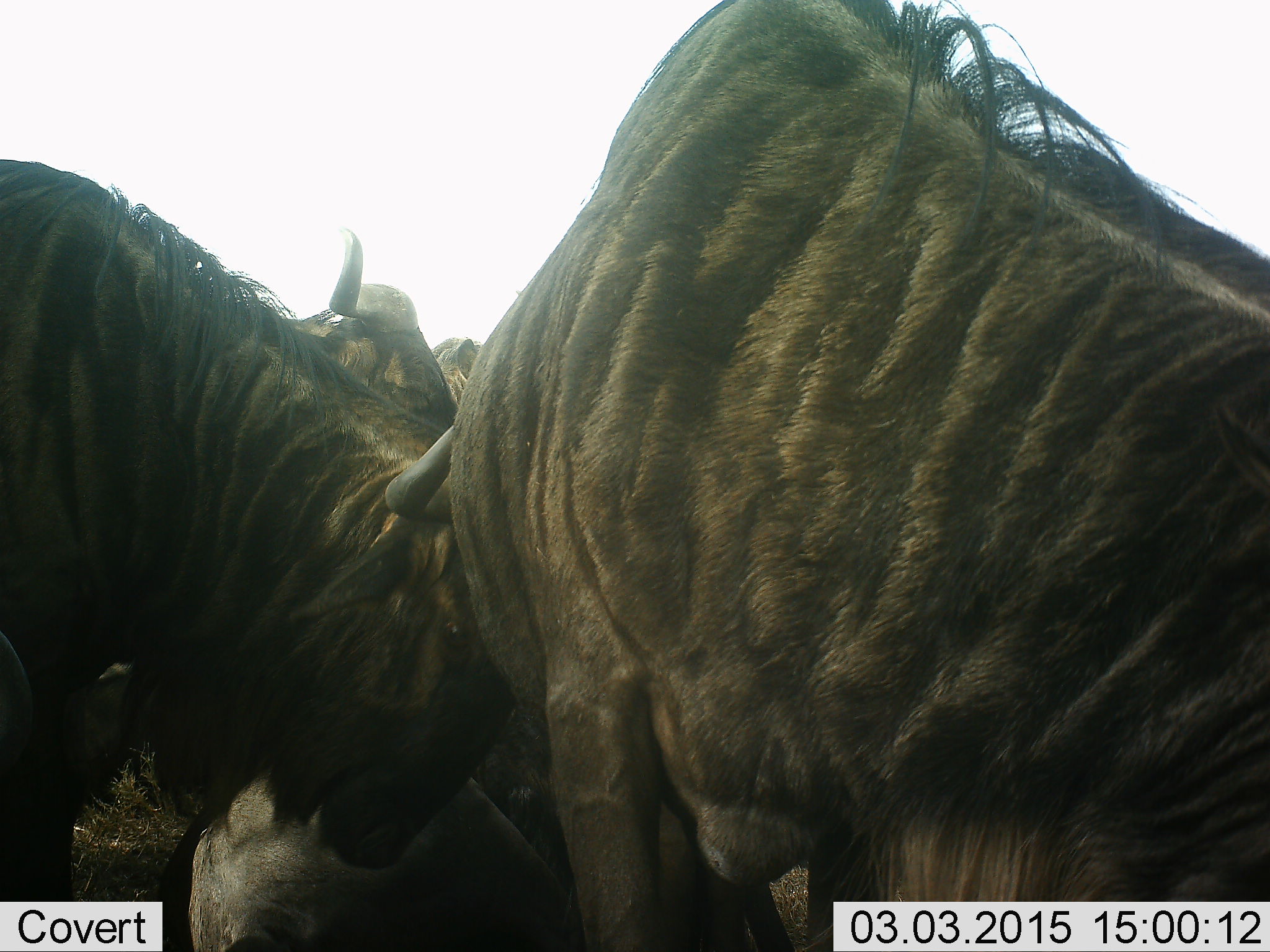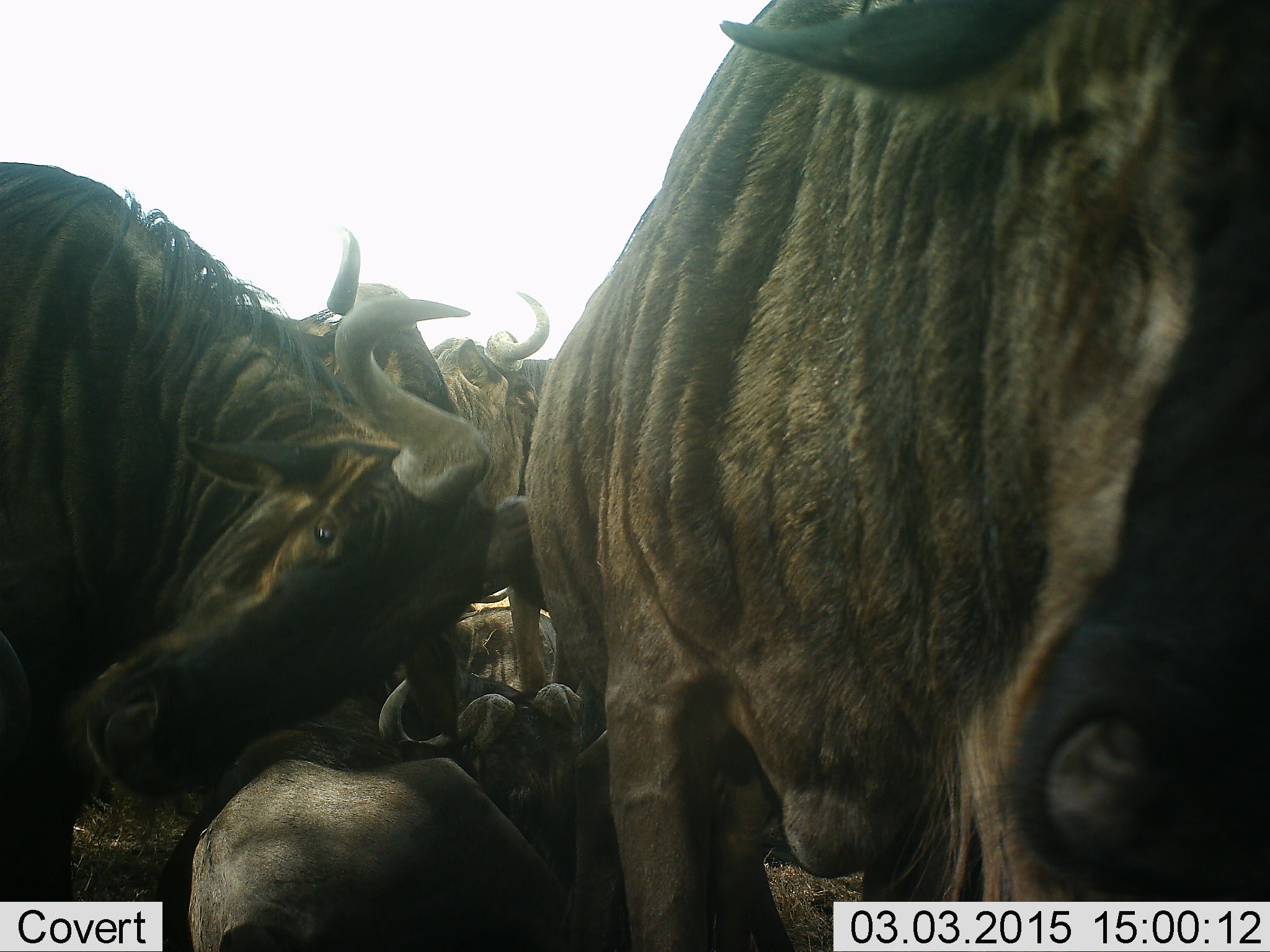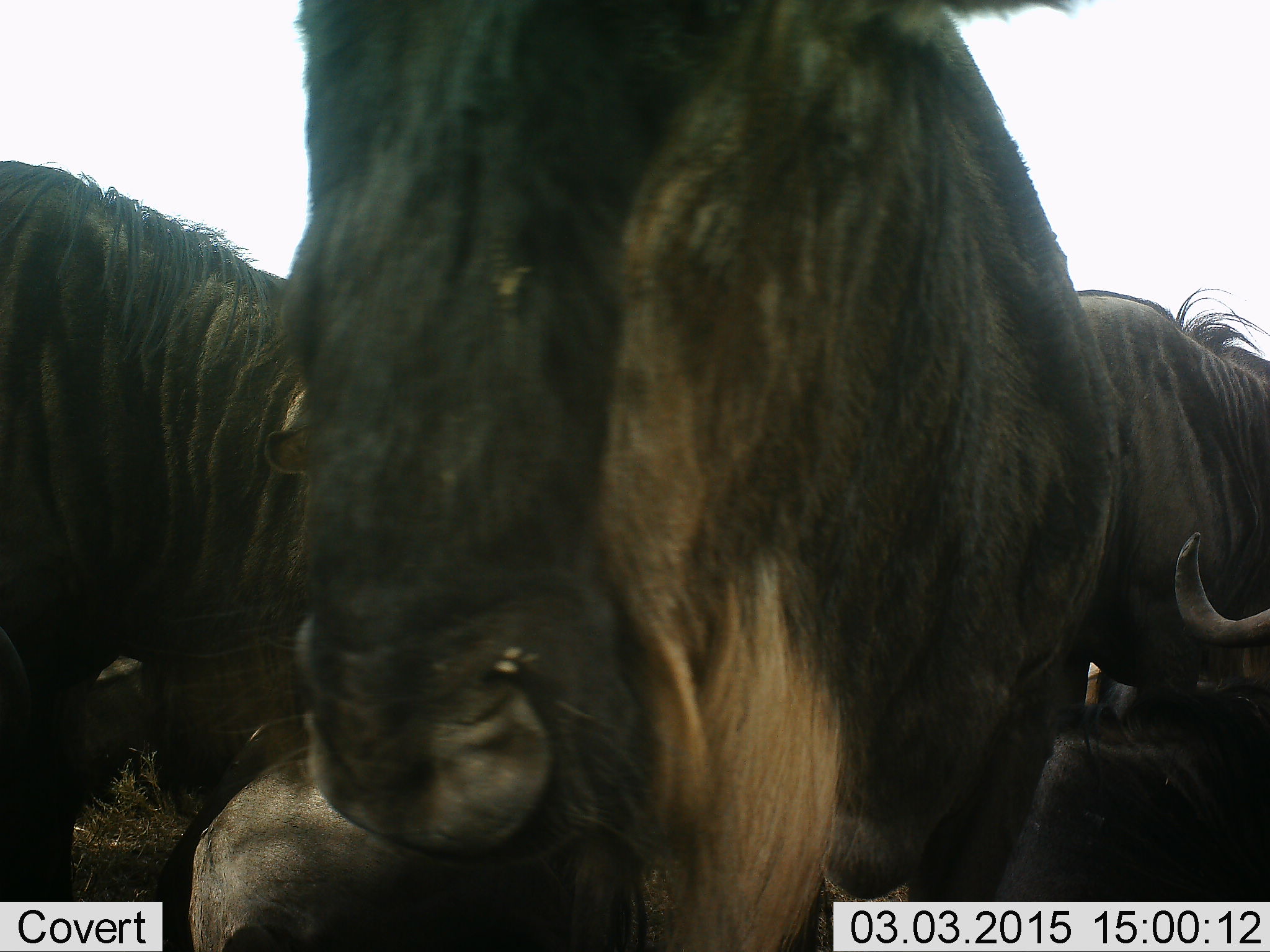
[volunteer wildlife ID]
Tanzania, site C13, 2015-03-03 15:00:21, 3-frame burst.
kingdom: Animalia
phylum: Chordata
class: Mammalia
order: Artiodactyla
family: Bovidae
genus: Connochaetes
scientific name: Connochaetes taurinus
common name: blue wildebeest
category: wildebeest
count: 7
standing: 70%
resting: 90%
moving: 0%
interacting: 30%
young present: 0%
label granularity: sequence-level